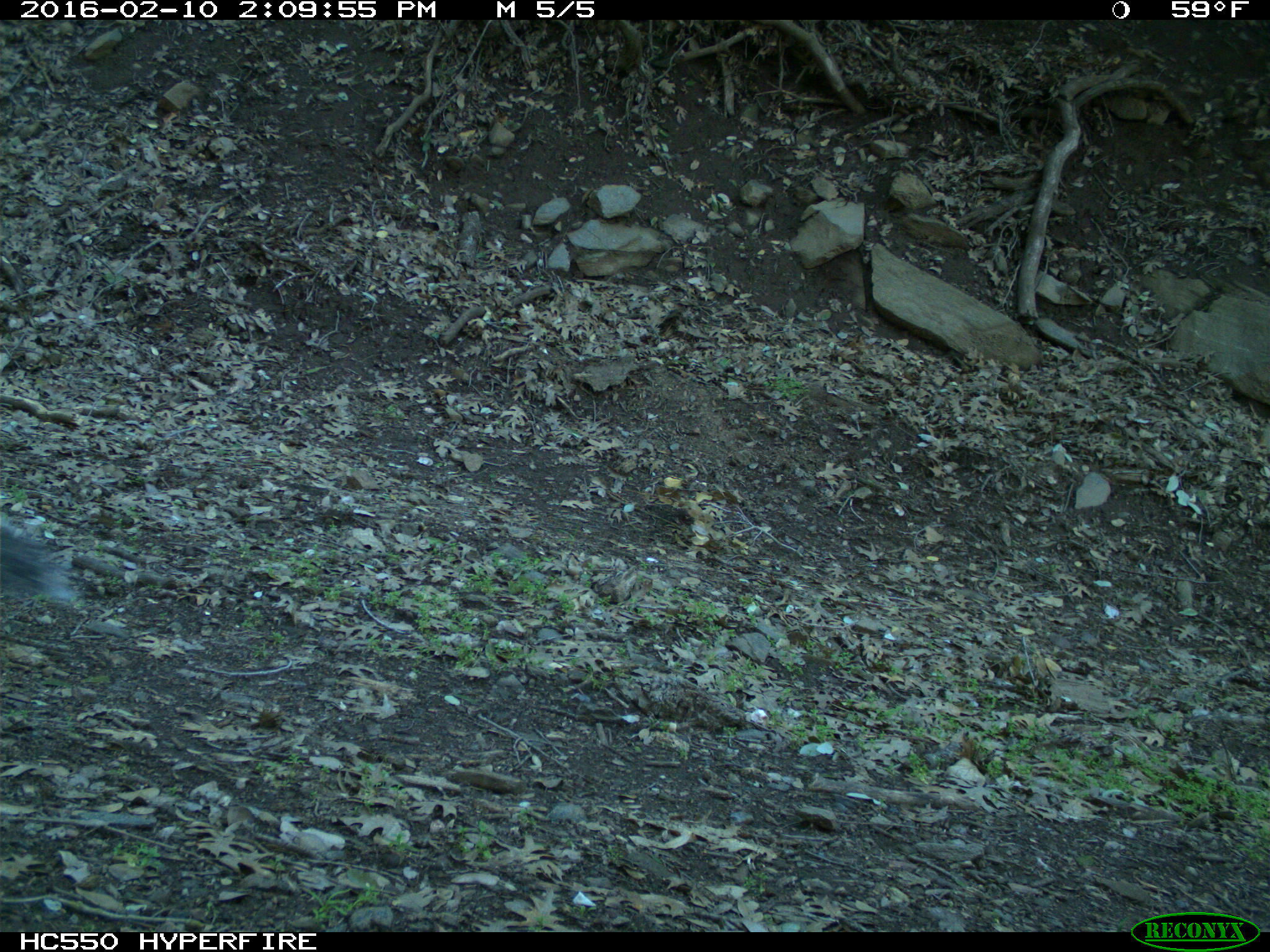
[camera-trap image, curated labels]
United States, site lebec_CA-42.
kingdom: Animalia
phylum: Chordata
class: Mammalia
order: Rodentia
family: Sciuridae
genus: Sciurus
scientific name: Sciurus carolinensis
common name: eastern gray squirrel